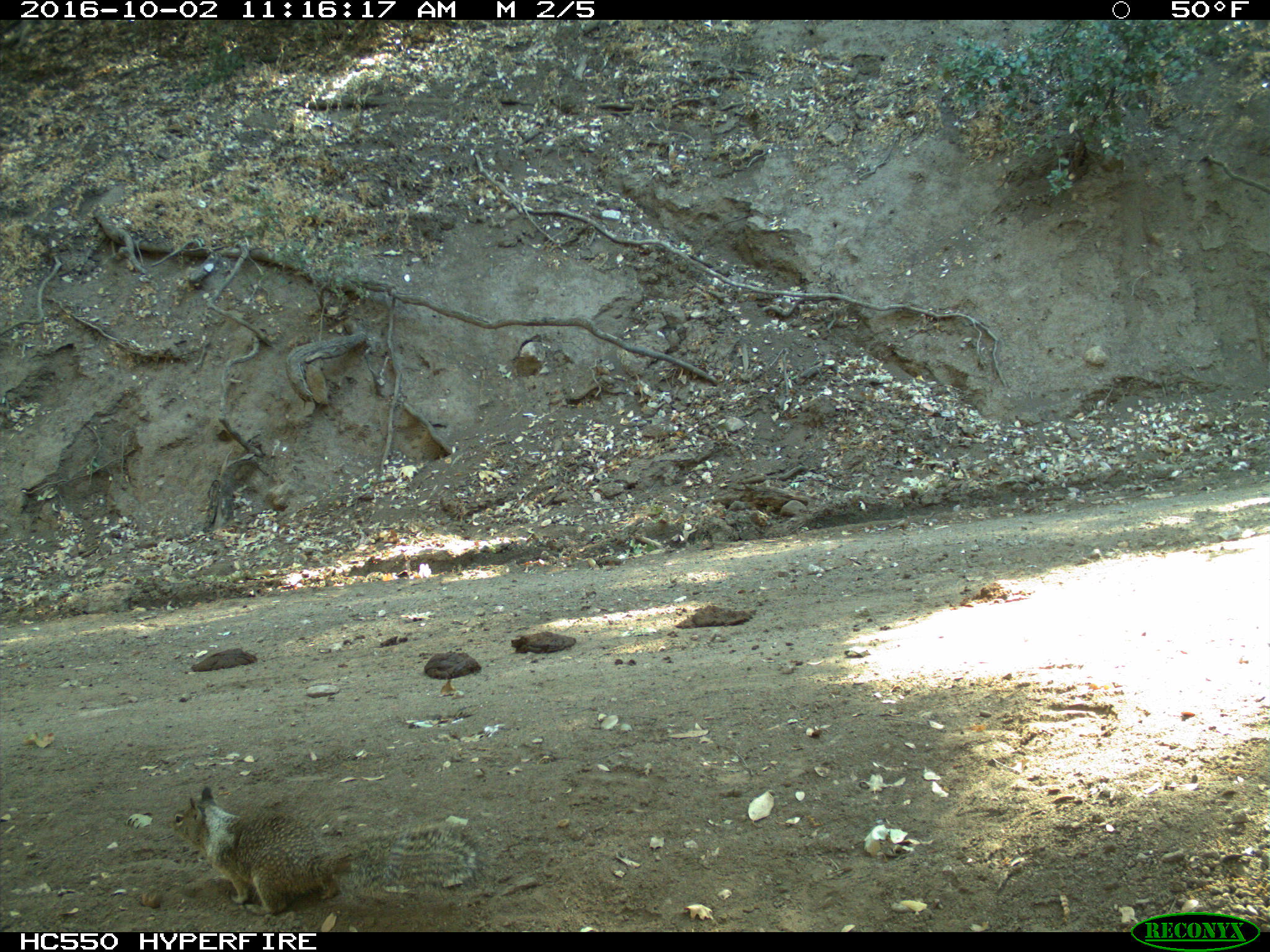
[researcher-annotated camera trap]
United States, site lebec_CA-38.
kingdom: Animalia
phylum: Chordata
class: Mammalia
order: Rodentia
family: Sciuridae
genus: Otospermophilus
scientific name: Otospermophilus beecheyi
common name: california ground squirrel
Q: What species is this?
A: Otospermophilus beecheyi (california ground squirrel).